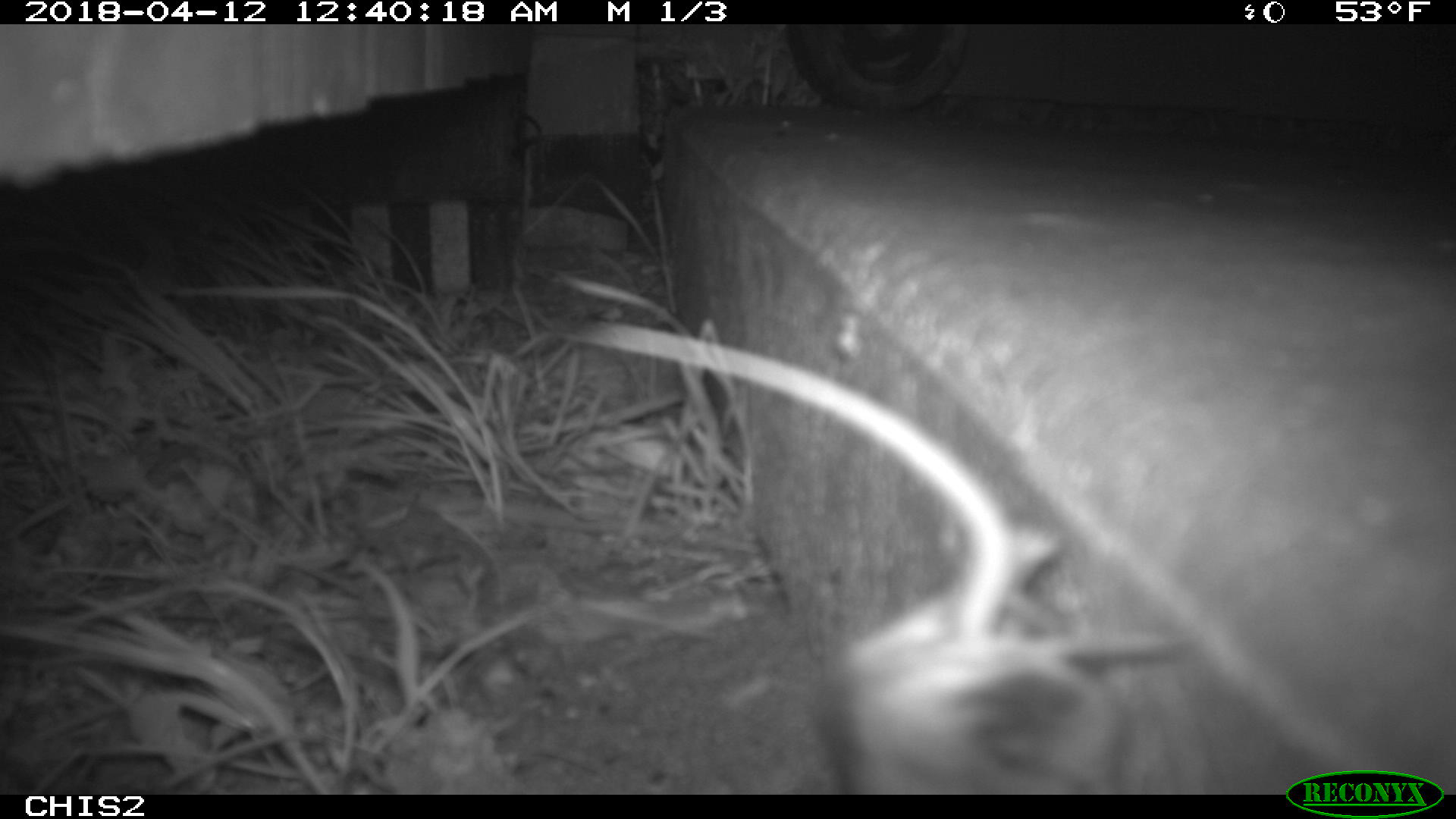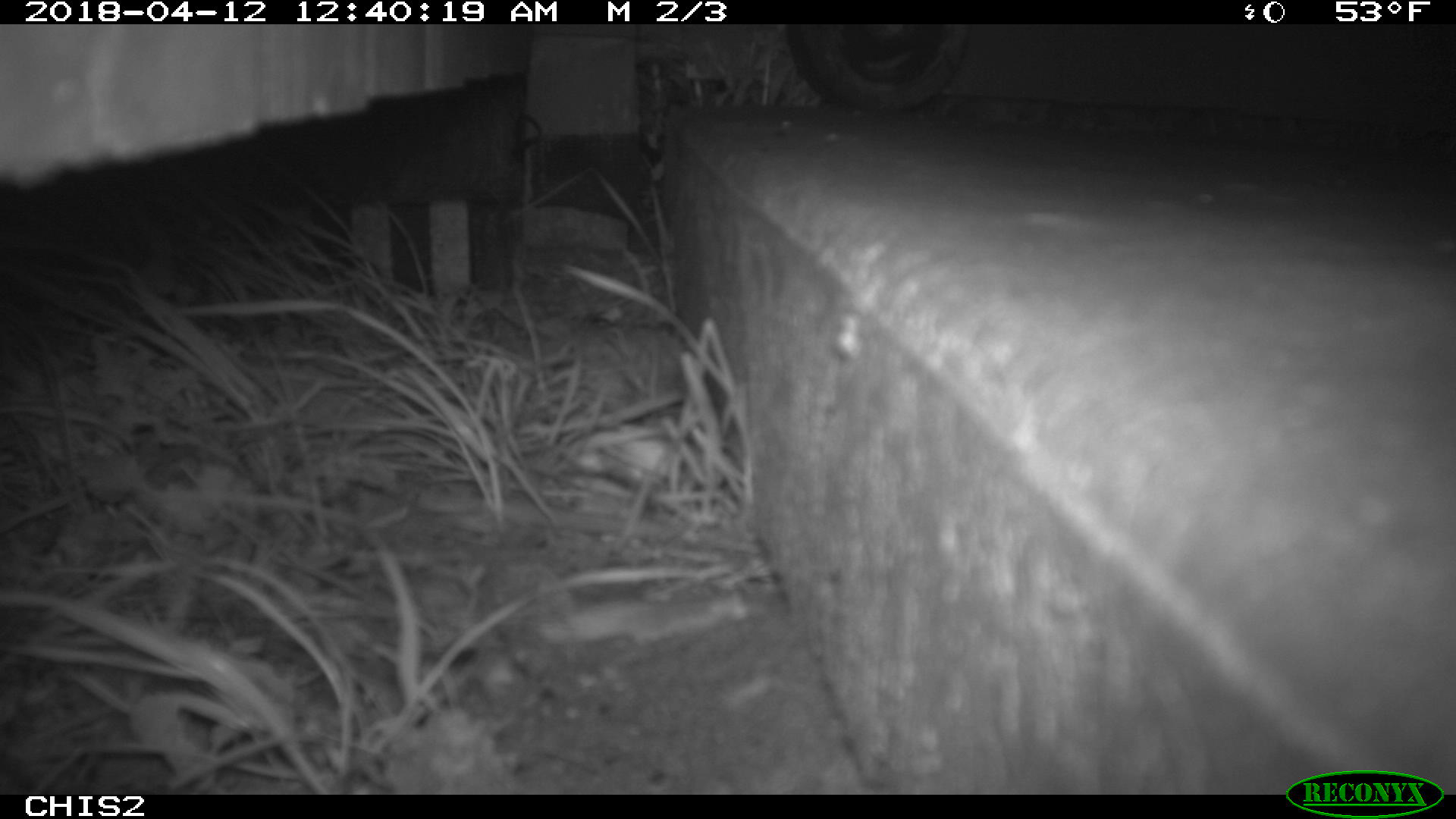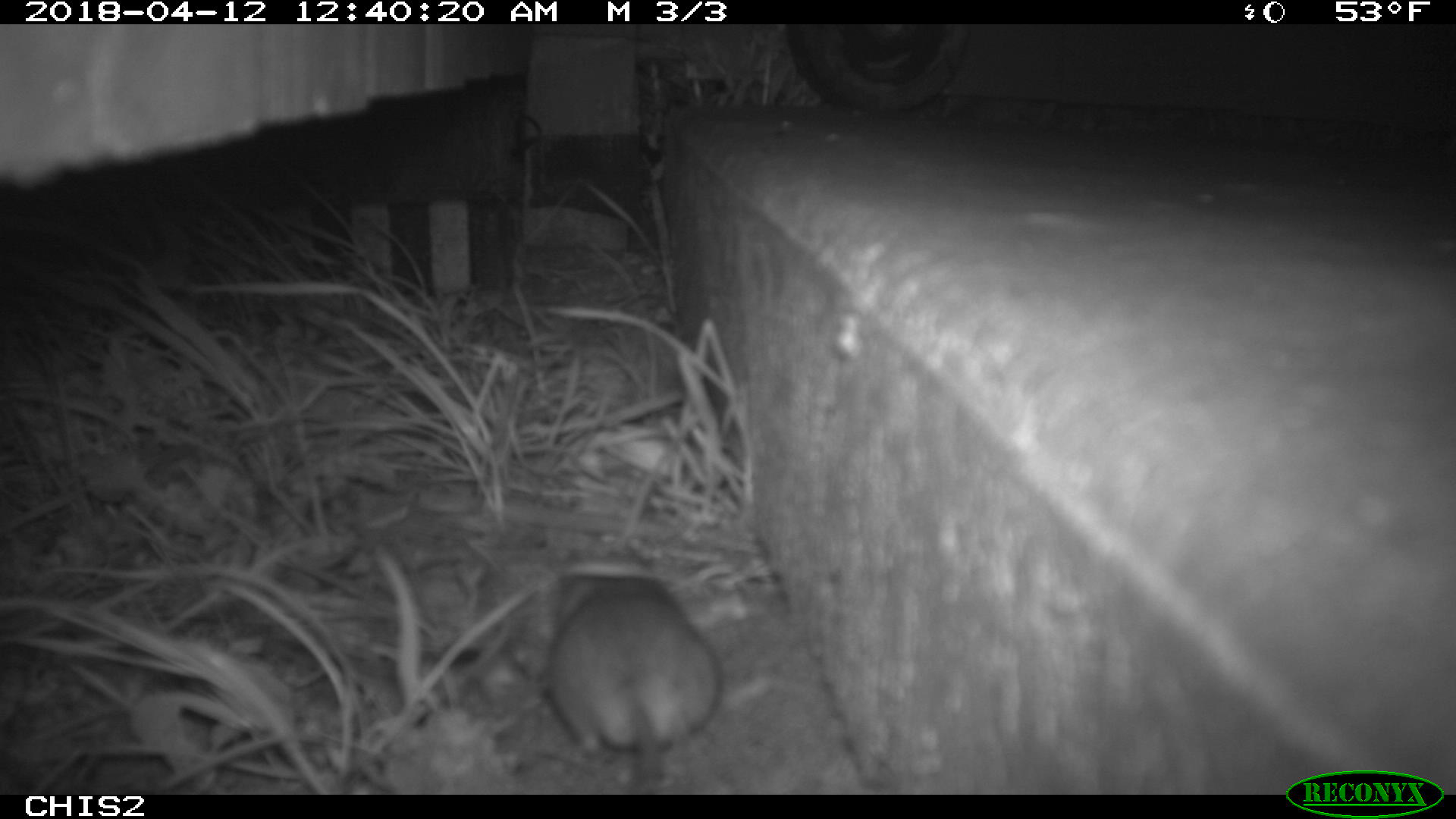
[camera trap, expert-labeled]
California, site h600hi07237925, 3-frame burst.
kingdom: Animalia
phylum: Chordata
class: Mammalia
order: Rodentia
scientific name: Rodentia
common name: rodent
Rodent (Rodentia).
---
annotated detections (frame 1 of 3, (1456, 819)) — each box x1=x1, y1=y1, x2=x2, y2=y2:
rodent: x1=551, y1=314, x2=1203, y2=794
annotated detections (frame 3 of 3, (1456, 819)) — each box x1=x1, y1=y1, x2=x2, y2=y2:
rodent: x1=541, y1=546, x2=723, y2=793